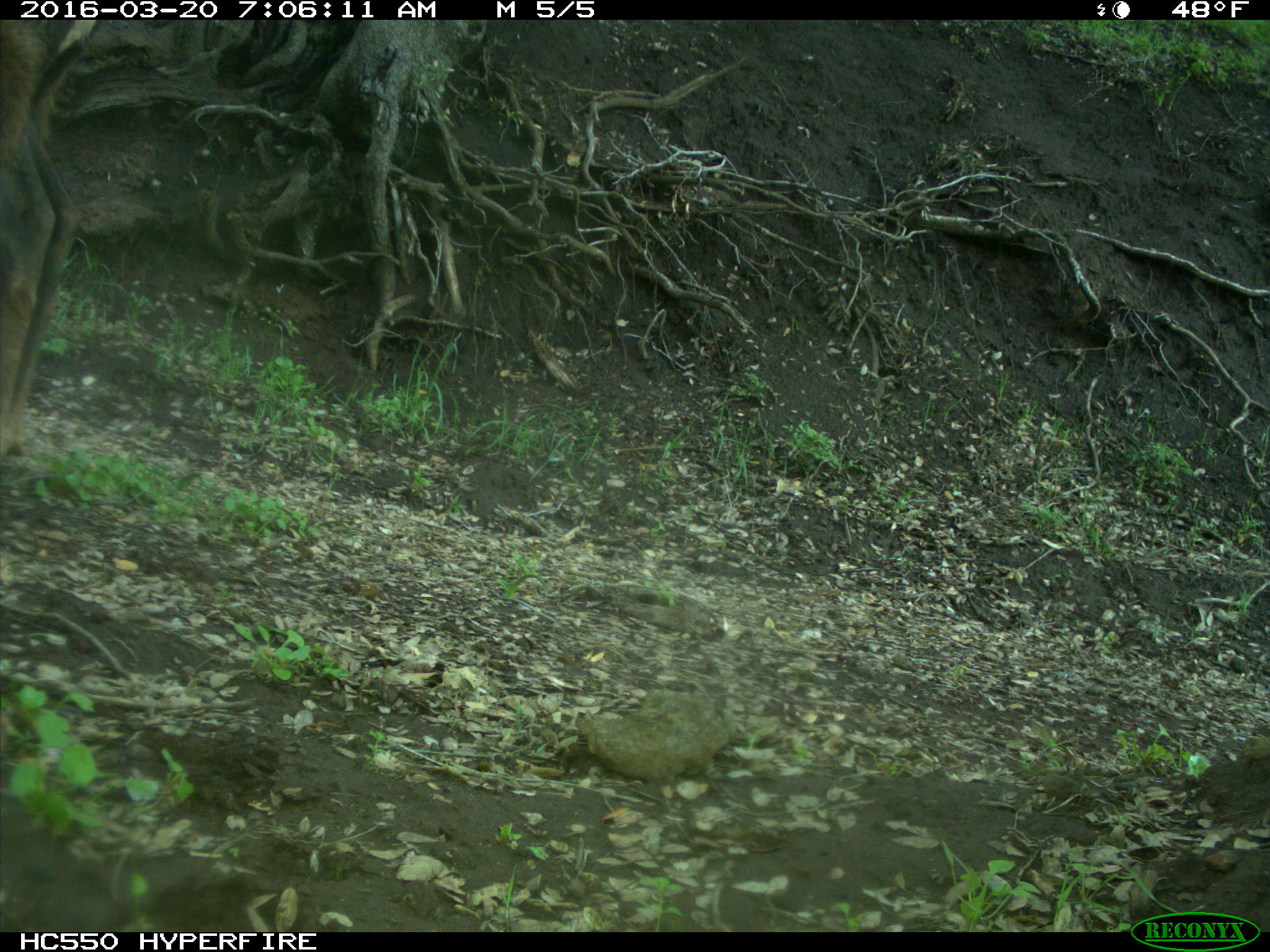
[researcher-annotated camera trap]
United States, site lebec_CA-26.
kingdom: Animalia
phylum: Chordata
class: Mammalia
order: Artiodactyla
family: Cervidae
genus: Cervus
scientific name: Cervus canadensis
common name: elk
Cervus canadensis (elk).